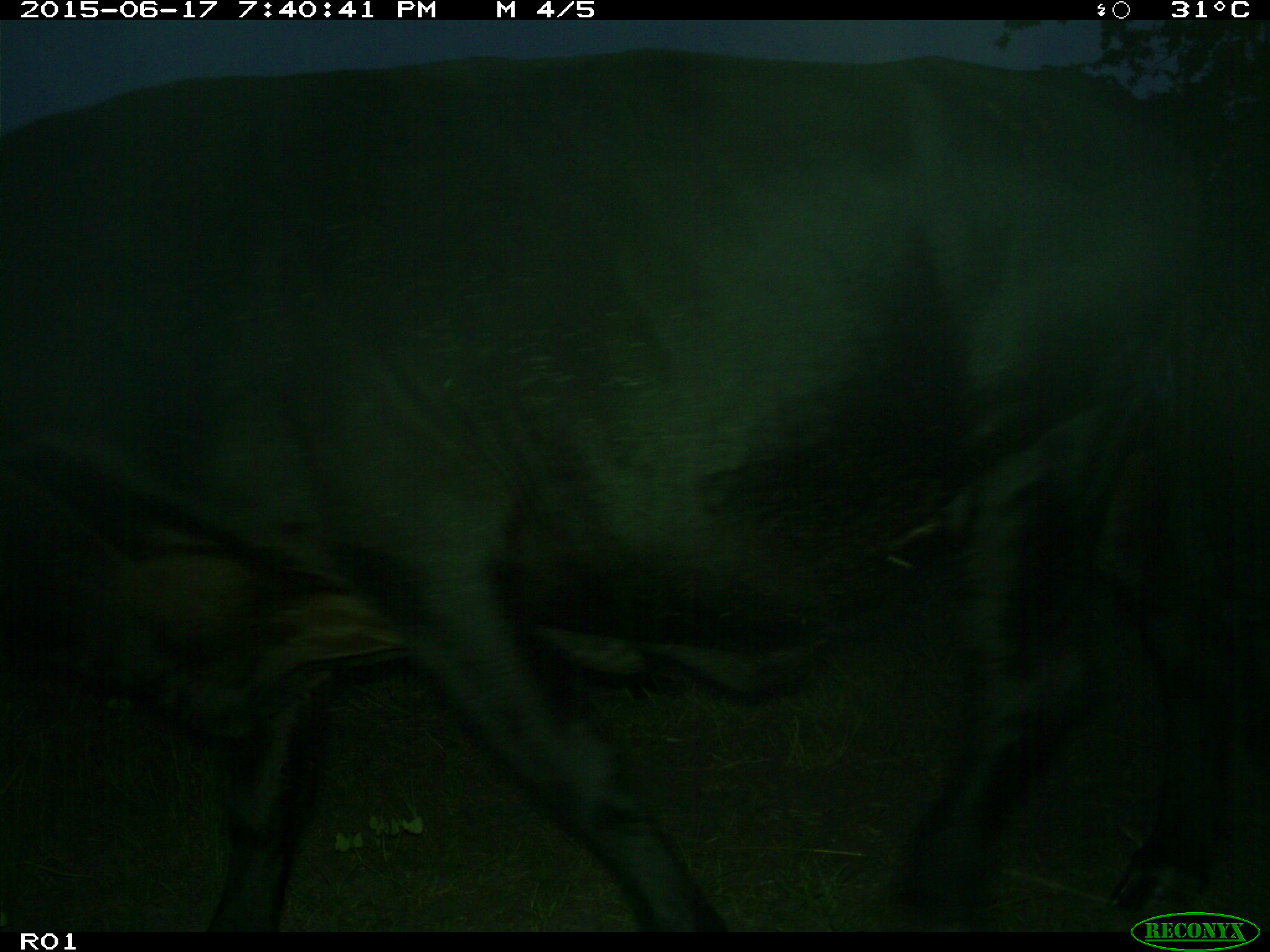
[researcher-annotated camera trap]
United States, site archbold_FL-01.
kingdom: Animalia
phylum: Chordata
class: Mammalia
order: Artiodactyla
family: Bovidae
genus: Bos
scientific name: Bos taurus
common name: domestic cow